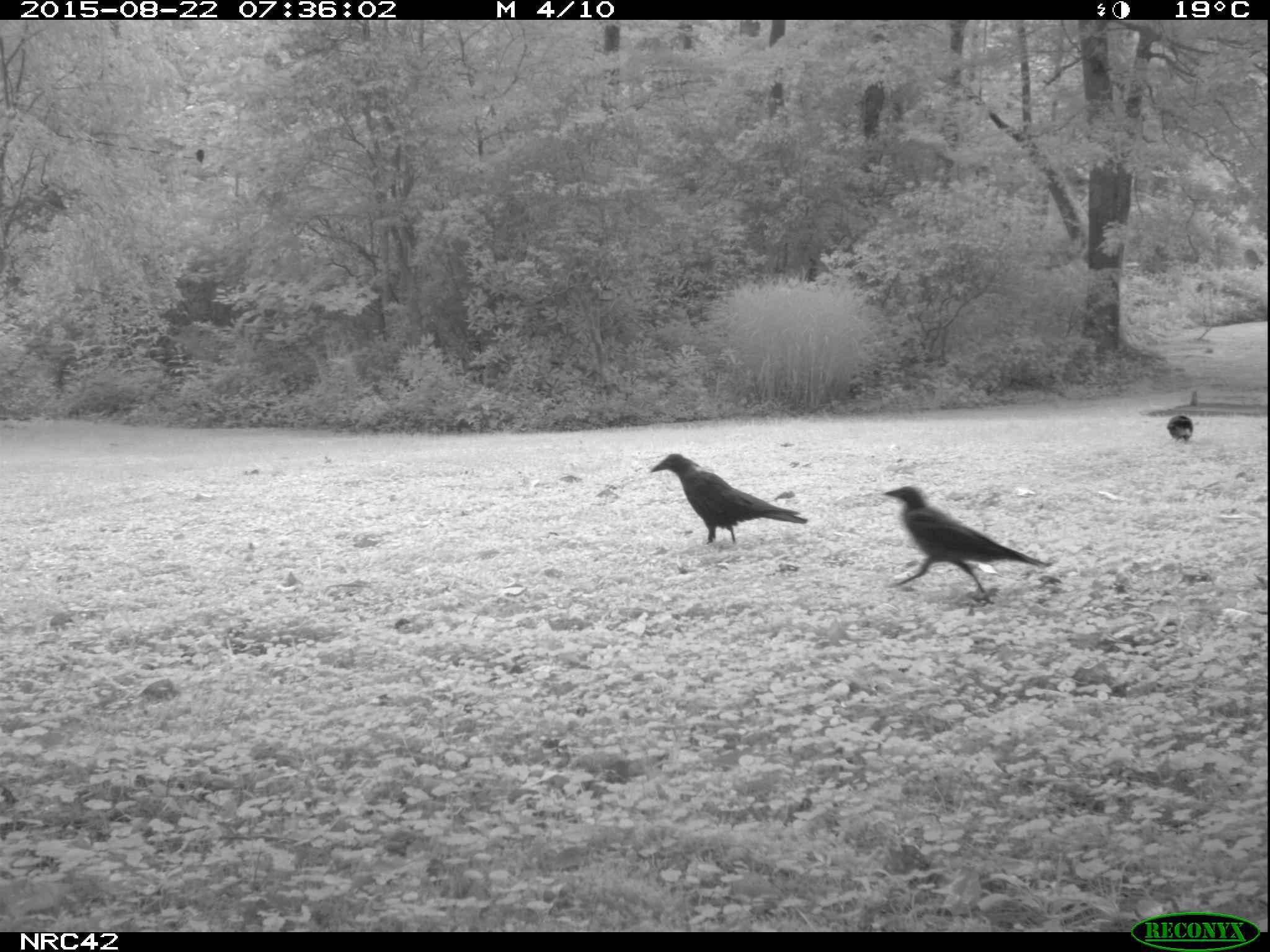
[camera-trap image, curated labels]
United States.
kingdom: Animalia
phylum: Chordata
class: Aves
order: Passeriformes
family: Corvidae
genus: Corvus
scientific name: Corvus brachyrhynchos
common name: american crow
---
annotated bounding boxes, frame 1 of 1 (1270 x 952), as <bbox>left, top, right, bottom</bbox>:
American Crow: <bbox>872, 478, 1037, 592</bbox>; <bbox>642, 453, 808, 559</bbox>